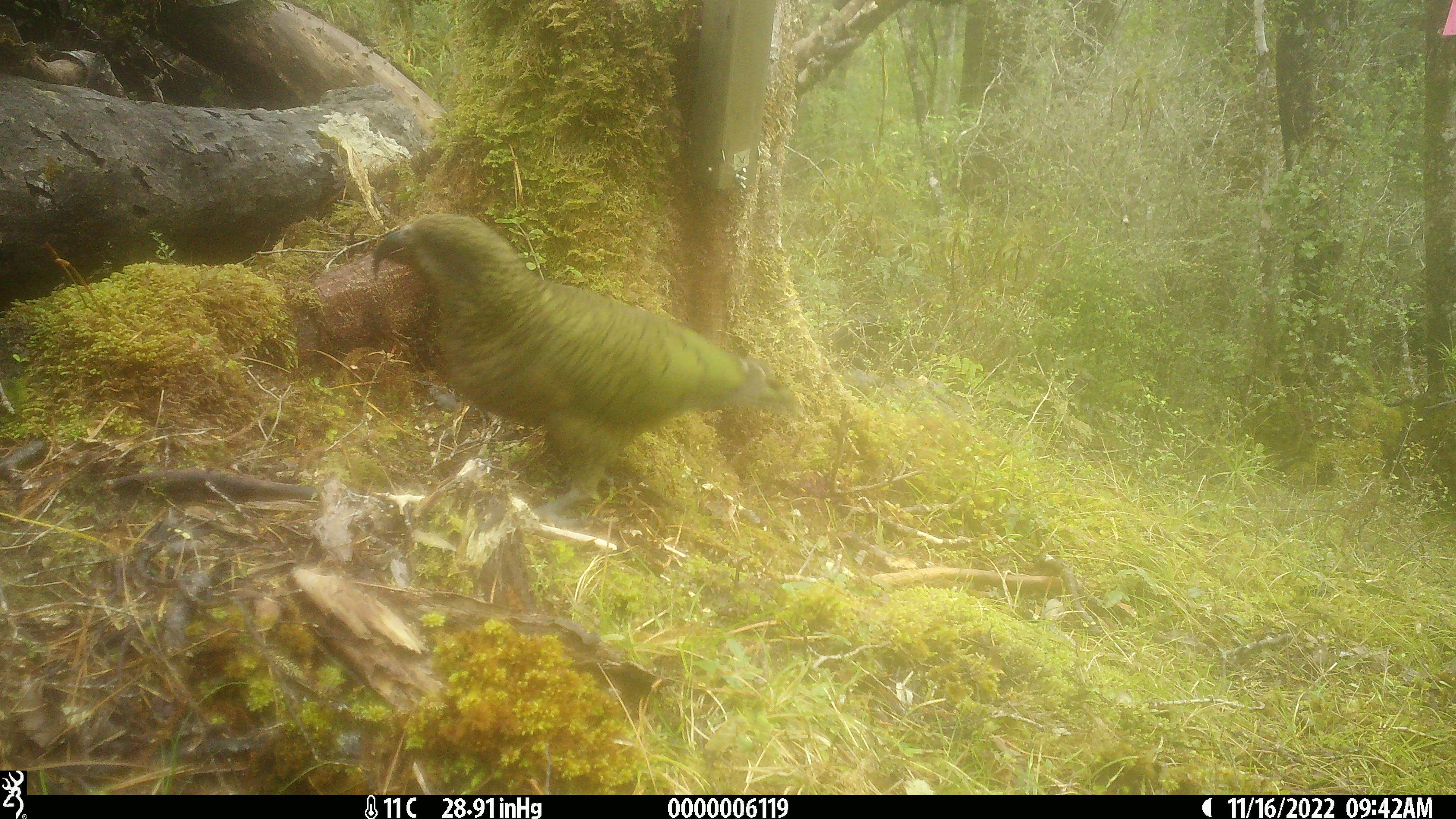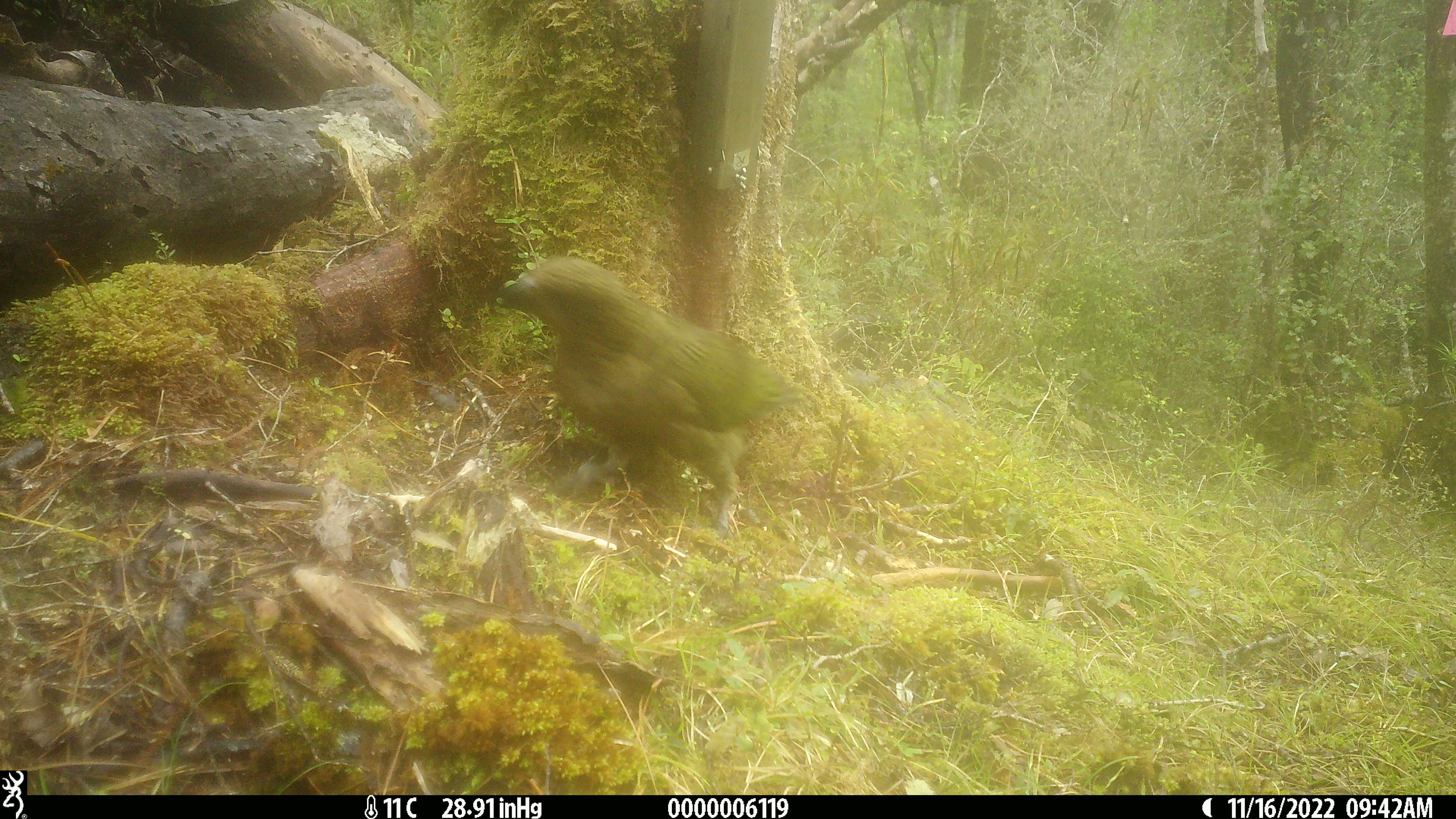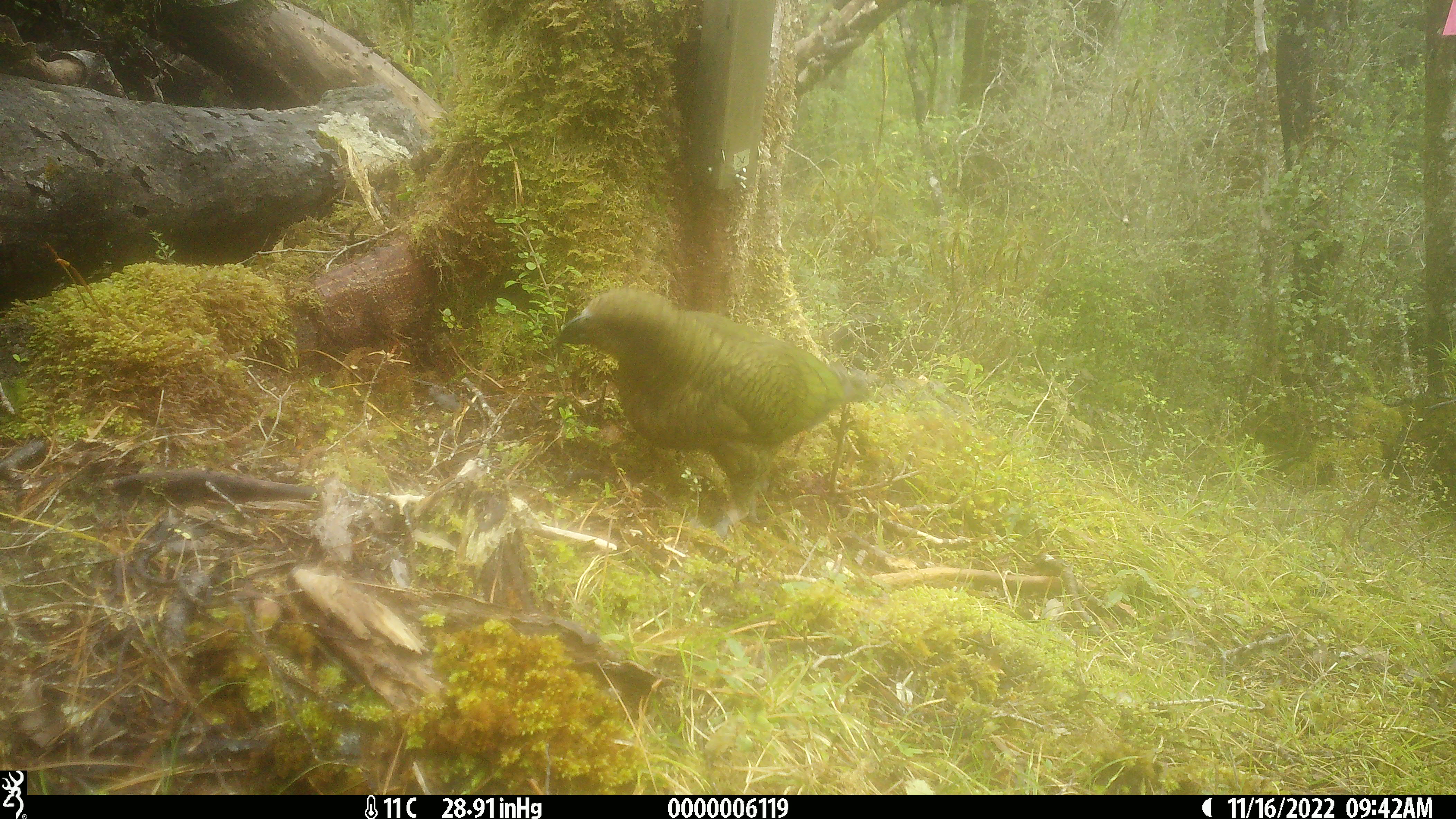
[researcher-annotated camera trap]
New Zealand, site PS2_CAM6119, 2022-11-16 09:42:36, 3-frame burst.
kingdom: Animalia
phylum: Chordata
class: Aves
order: Psittaciformes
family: Strigopidae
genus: Nestor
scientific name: Nestor notabilis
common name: kea